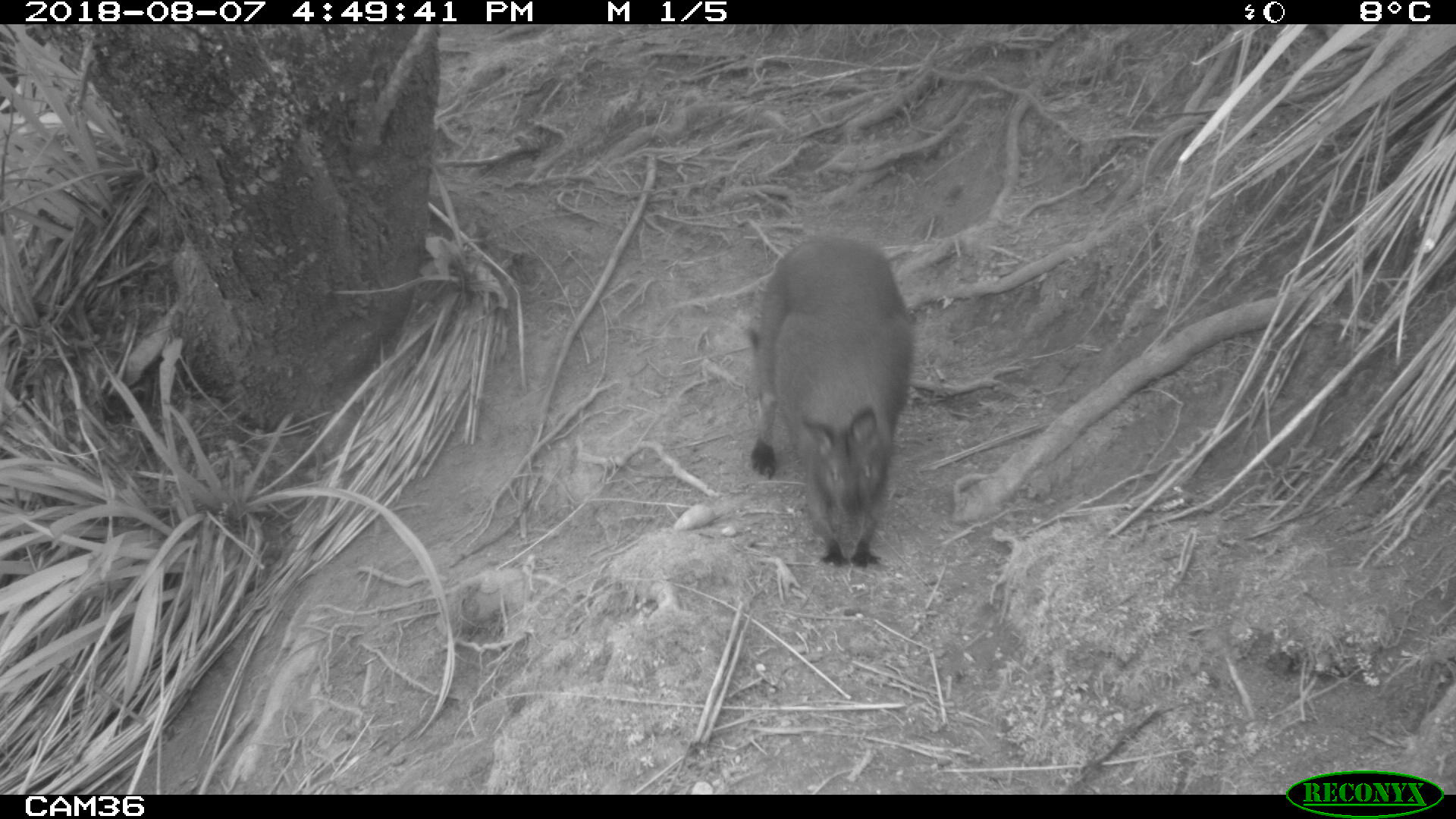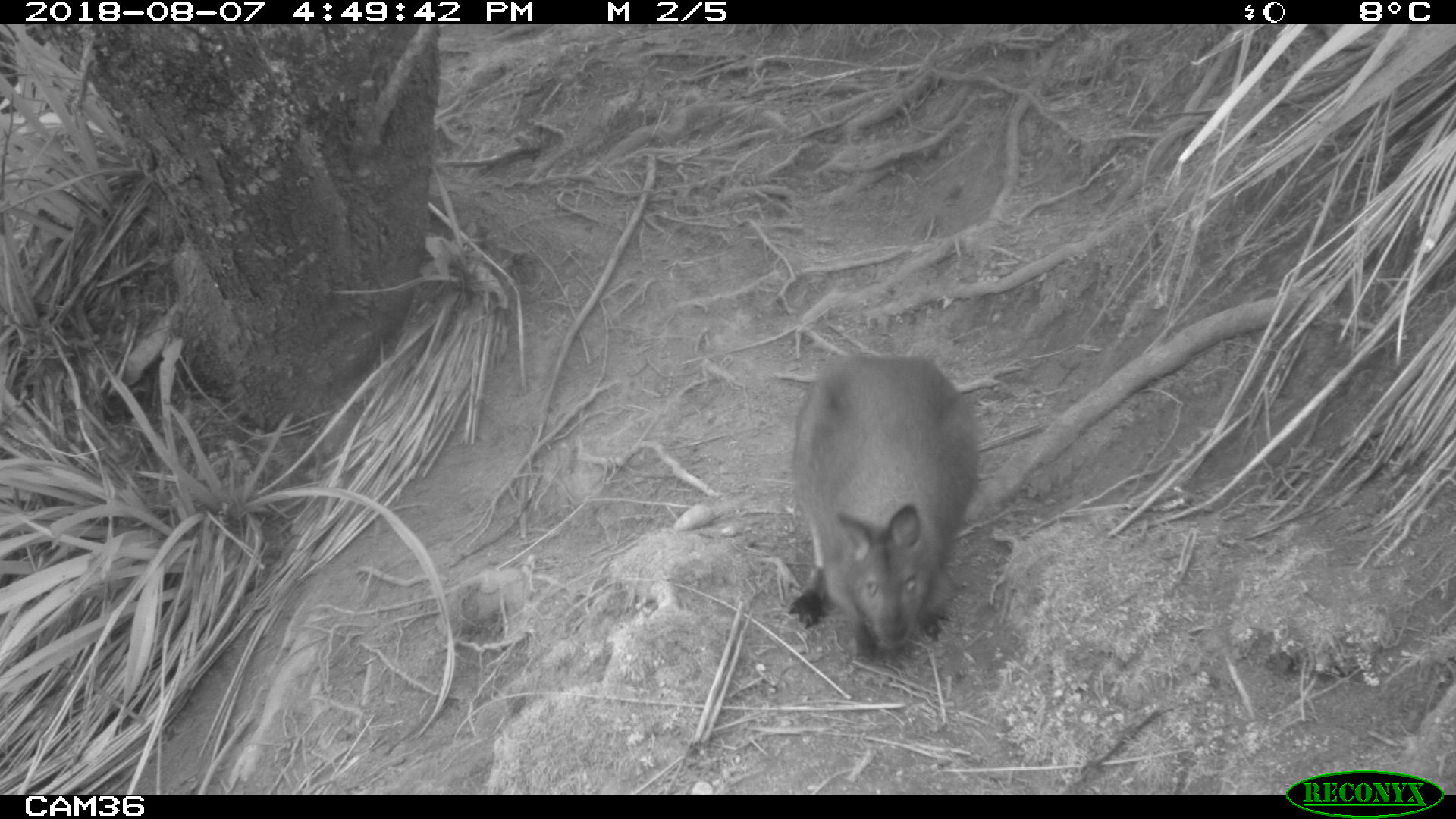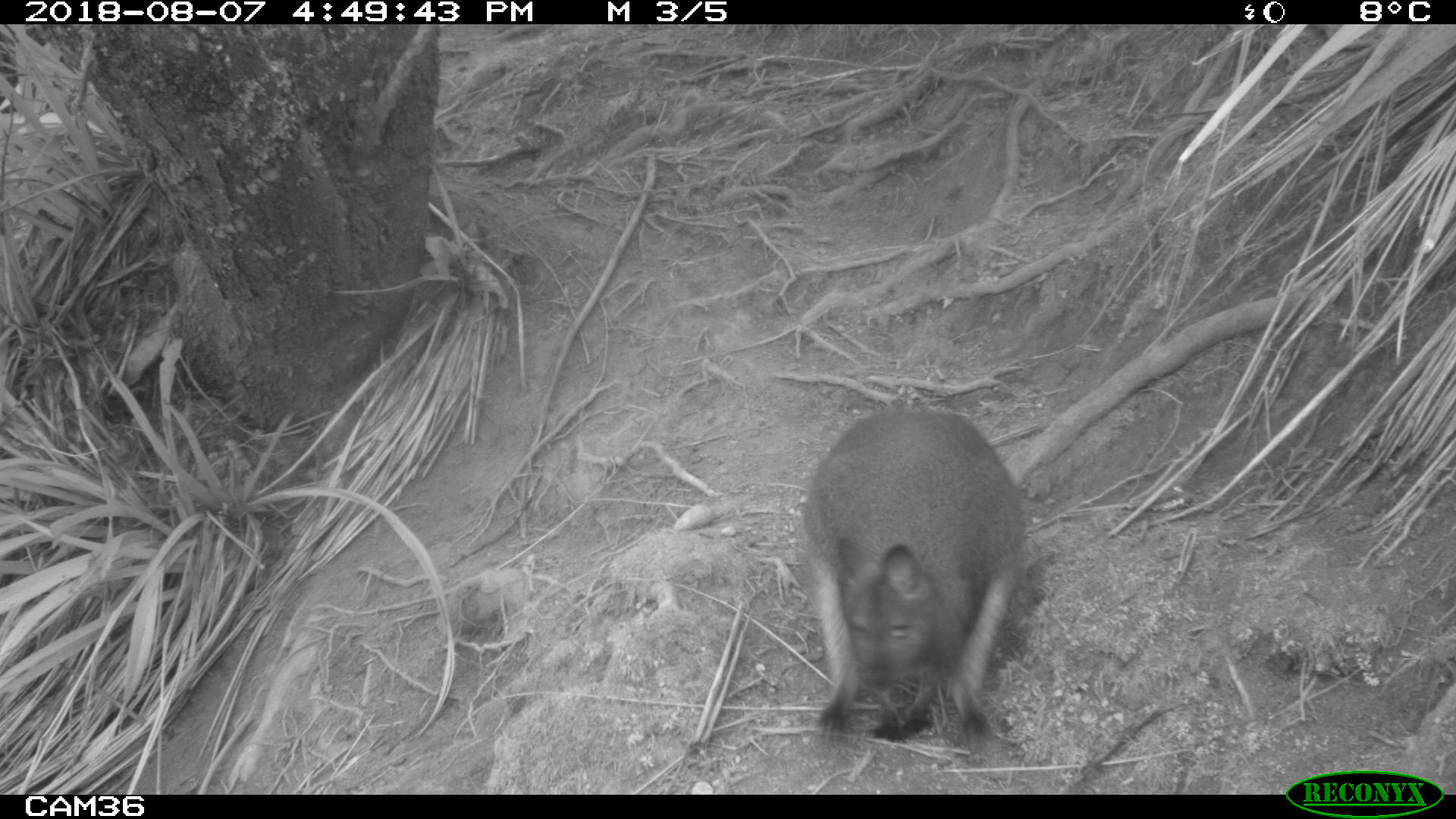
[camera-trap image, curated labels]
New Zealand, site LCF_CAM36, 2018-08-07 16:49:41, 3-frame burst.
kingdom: Animalia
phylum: Chordata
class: Mammalia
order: Diprotodontia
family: Macropodidae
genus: Notamacropus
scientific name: Notamacropus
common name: wallaby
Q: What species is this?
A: Wallaby (Notamacropus).